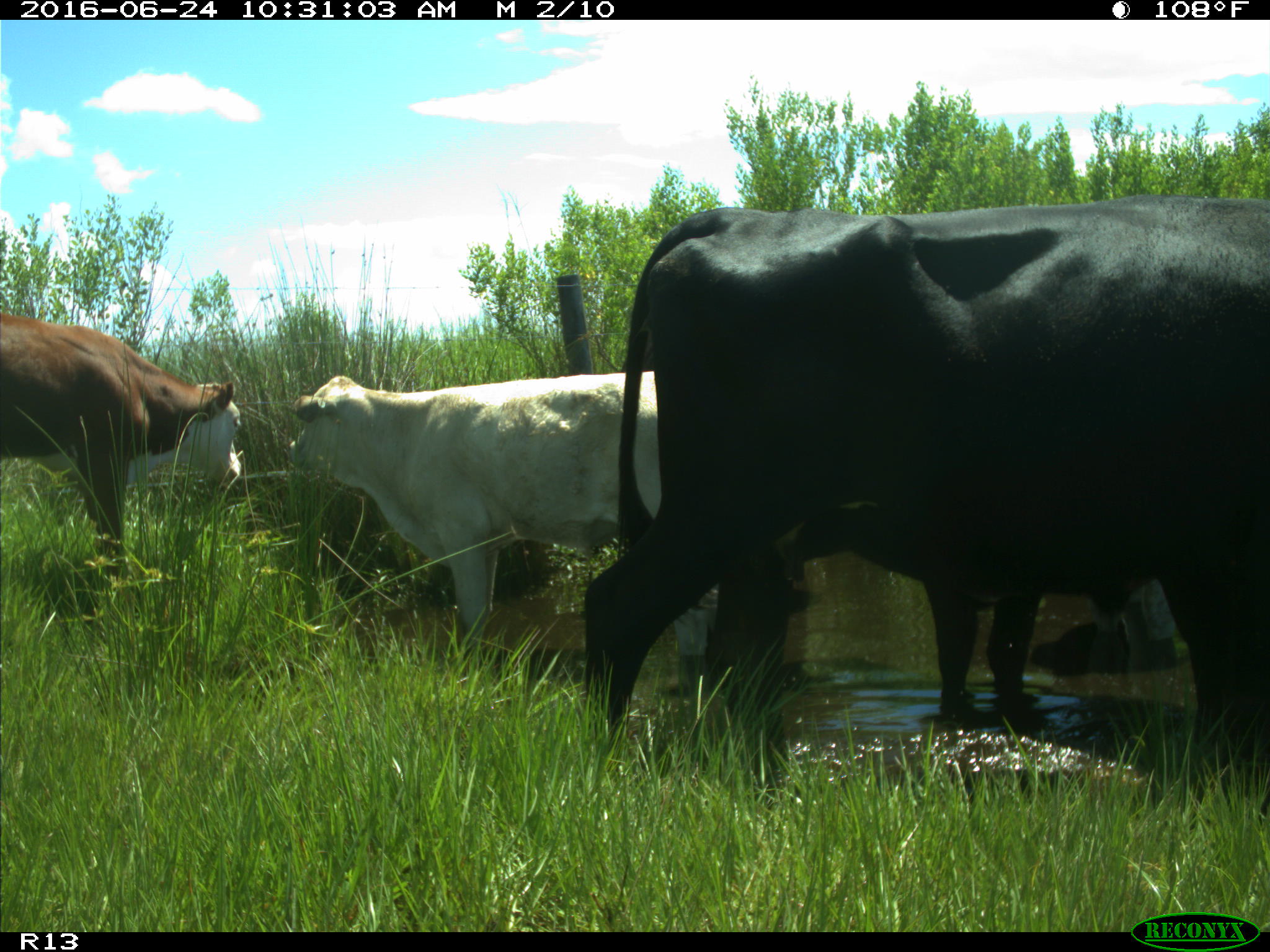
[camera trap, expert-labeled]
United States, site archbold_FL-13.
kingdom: Animalia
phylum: Chordata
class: Mammalia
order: Artiodactyla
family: Bovidae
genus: Bos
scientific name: Bos taurus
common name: domestic cow